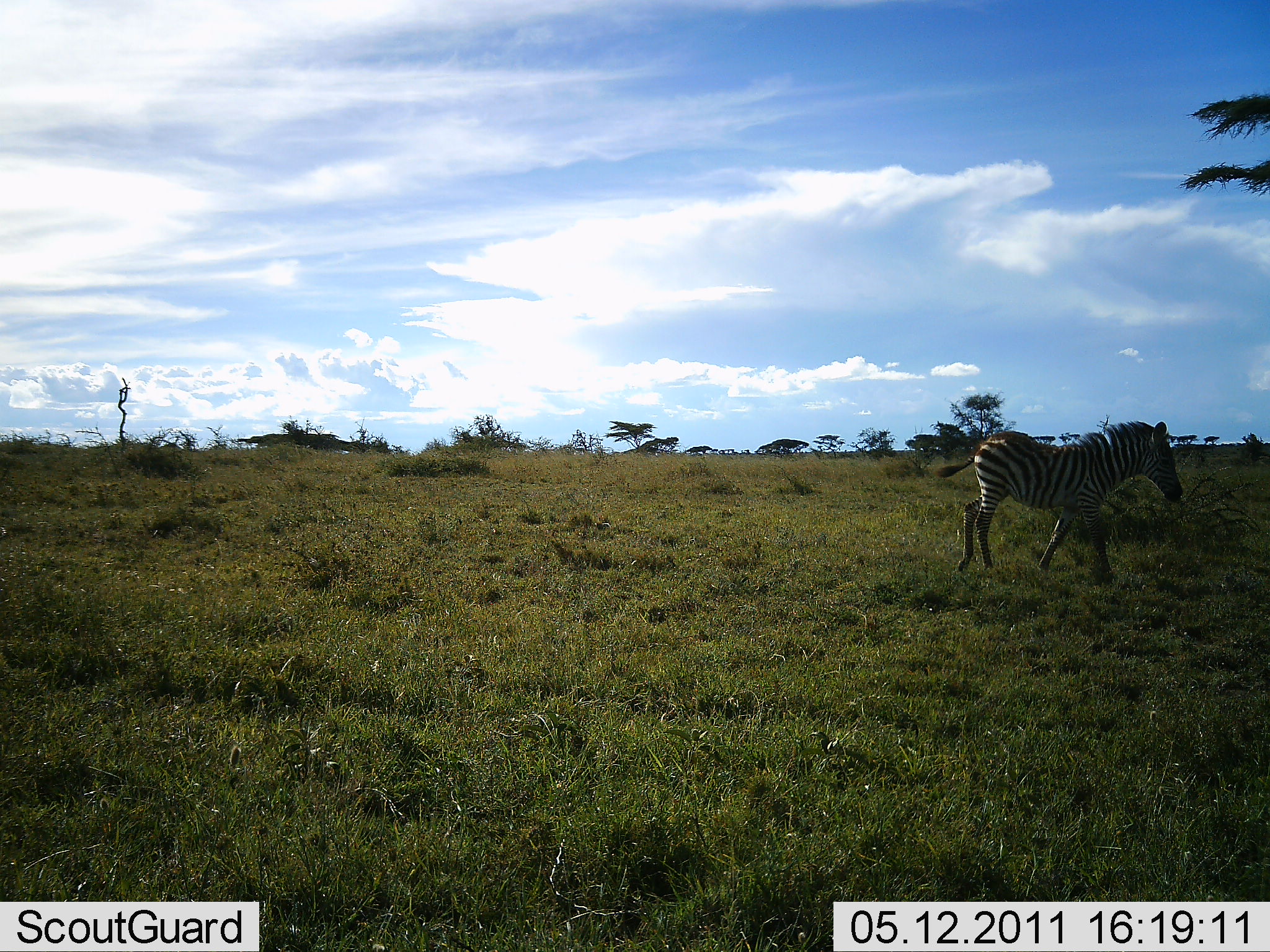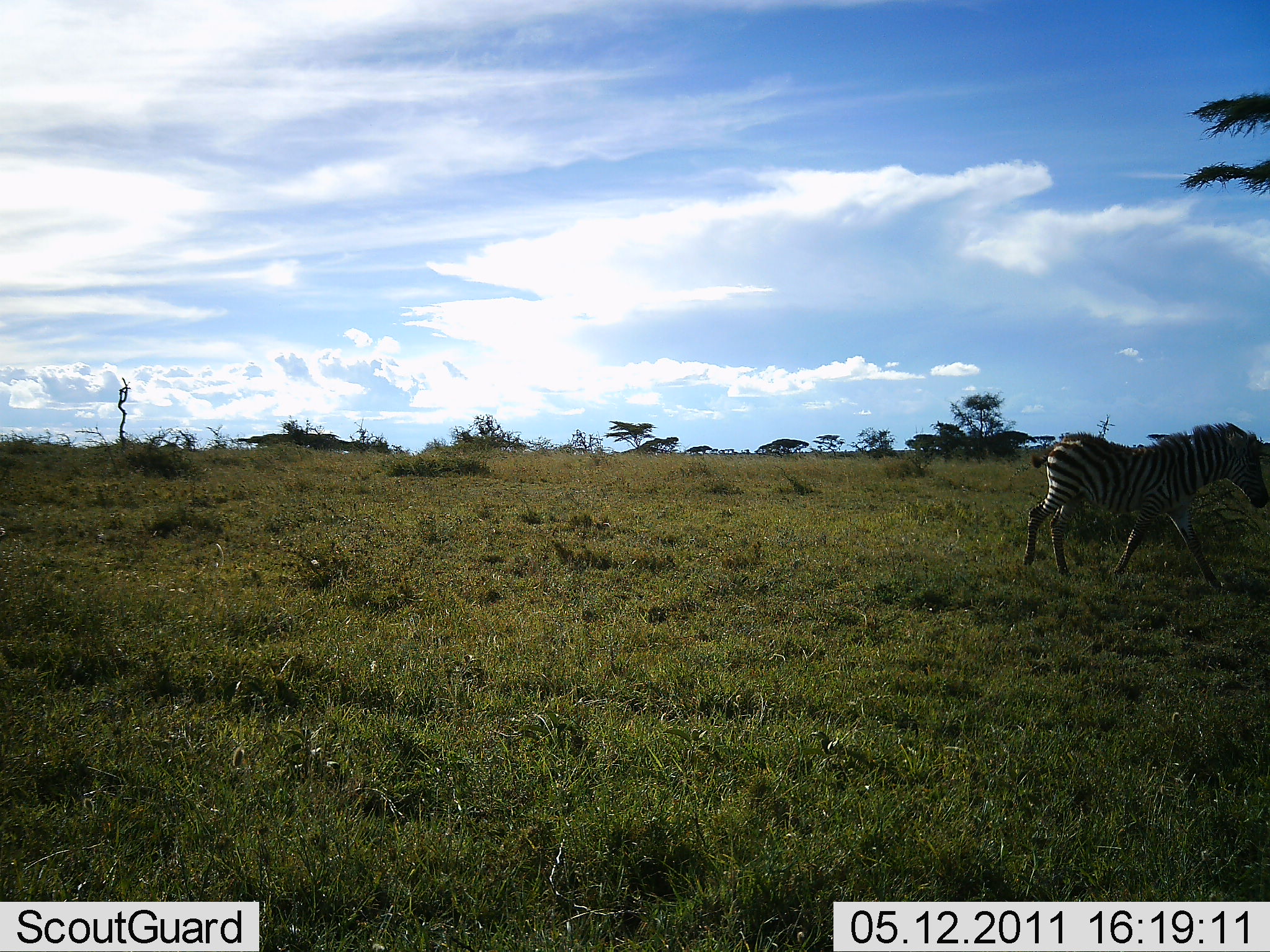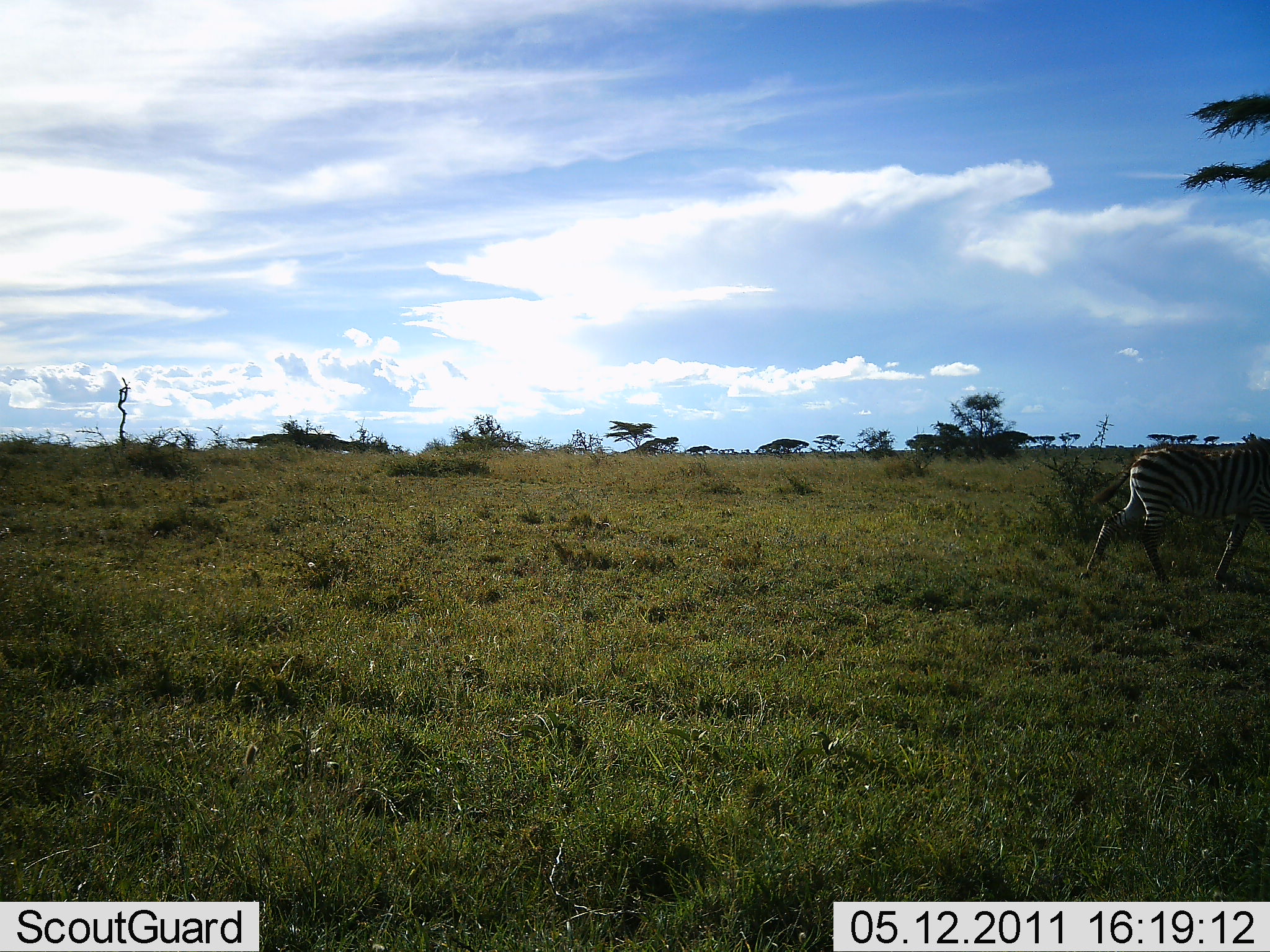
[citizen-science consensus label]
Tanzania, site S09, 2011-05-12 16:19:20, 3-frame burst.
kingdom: Animalia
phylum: Chordata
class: Mammalia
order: Perissodactyla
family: Equidae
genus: Equus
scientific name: Equus quagga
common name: plains zebra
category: zebra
Zebra (plains zebra) (Equus quagga), count 1. Behavior (volunteer vote fractions): standing 7%, resting 0%, moving 93%, interacting 0%. Young present (vote fraction): 0%. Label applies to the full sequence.